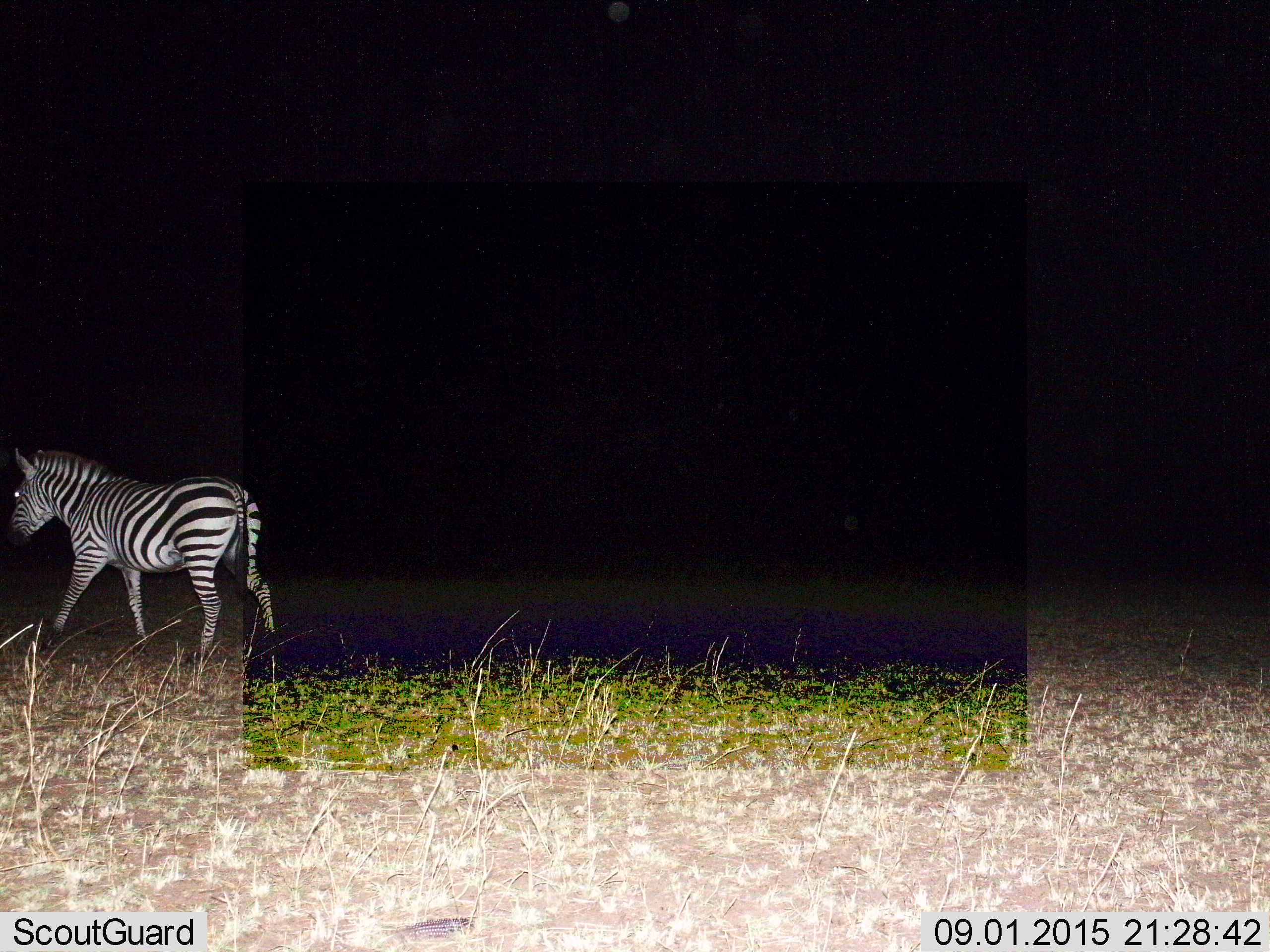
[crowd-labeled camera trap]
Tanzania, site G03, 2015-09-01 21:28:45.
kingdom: Animalia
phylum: Chordata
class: Mammalia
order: Perissodactyla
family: Equidae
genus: Equus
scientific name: Equus quagga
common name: plains zebra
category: zebra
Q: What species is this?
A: Zebra (plains zebra) (Equus quagga).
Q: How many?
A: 1.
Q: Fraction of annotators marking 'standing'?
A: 6%.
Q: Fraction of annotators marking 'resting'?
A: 0%.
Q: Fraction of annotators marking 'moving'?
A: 94%.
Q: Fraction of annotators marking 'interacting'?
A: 0%.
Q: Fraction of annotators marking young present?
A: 0%.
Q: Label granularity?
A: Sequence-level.